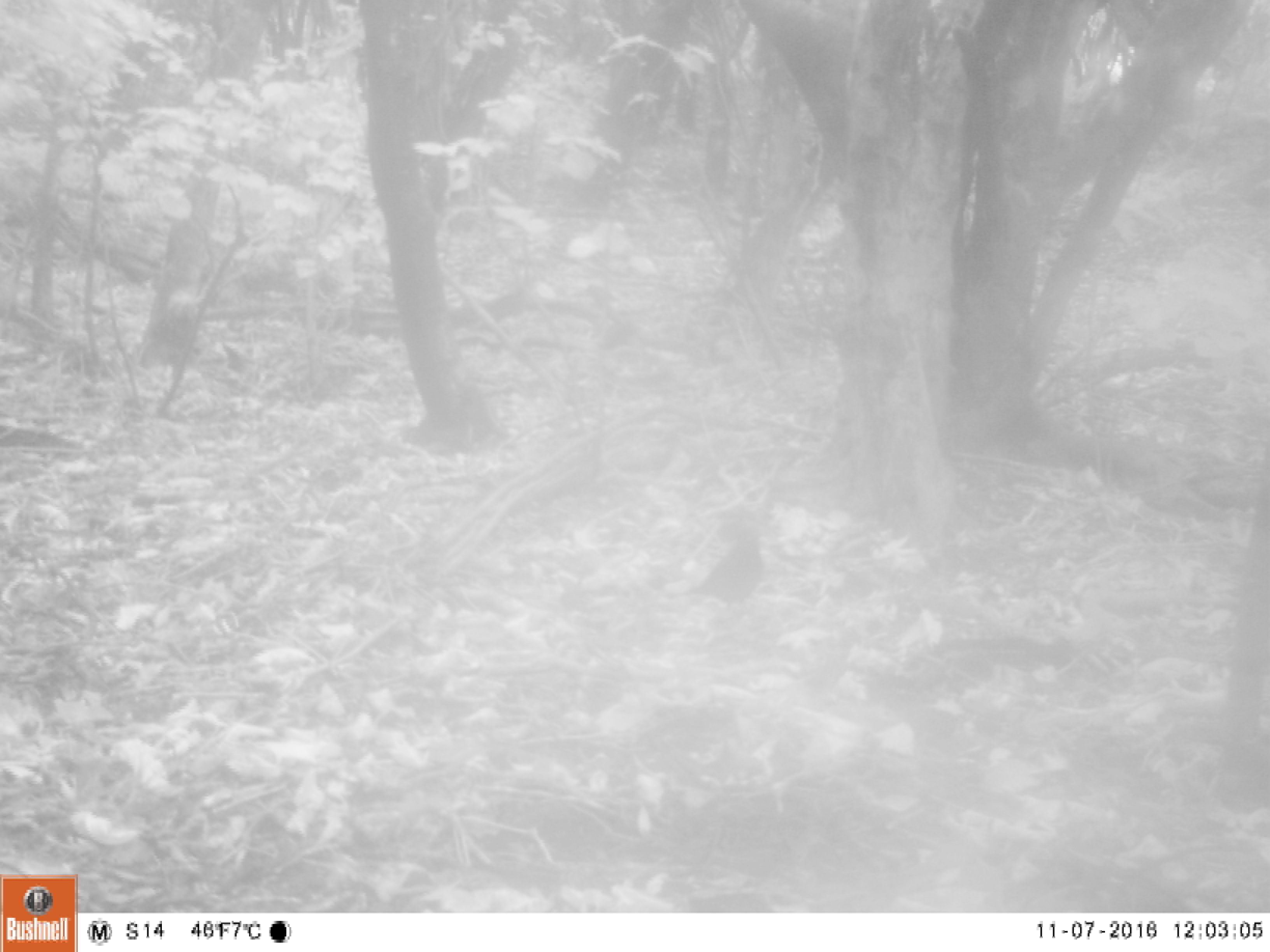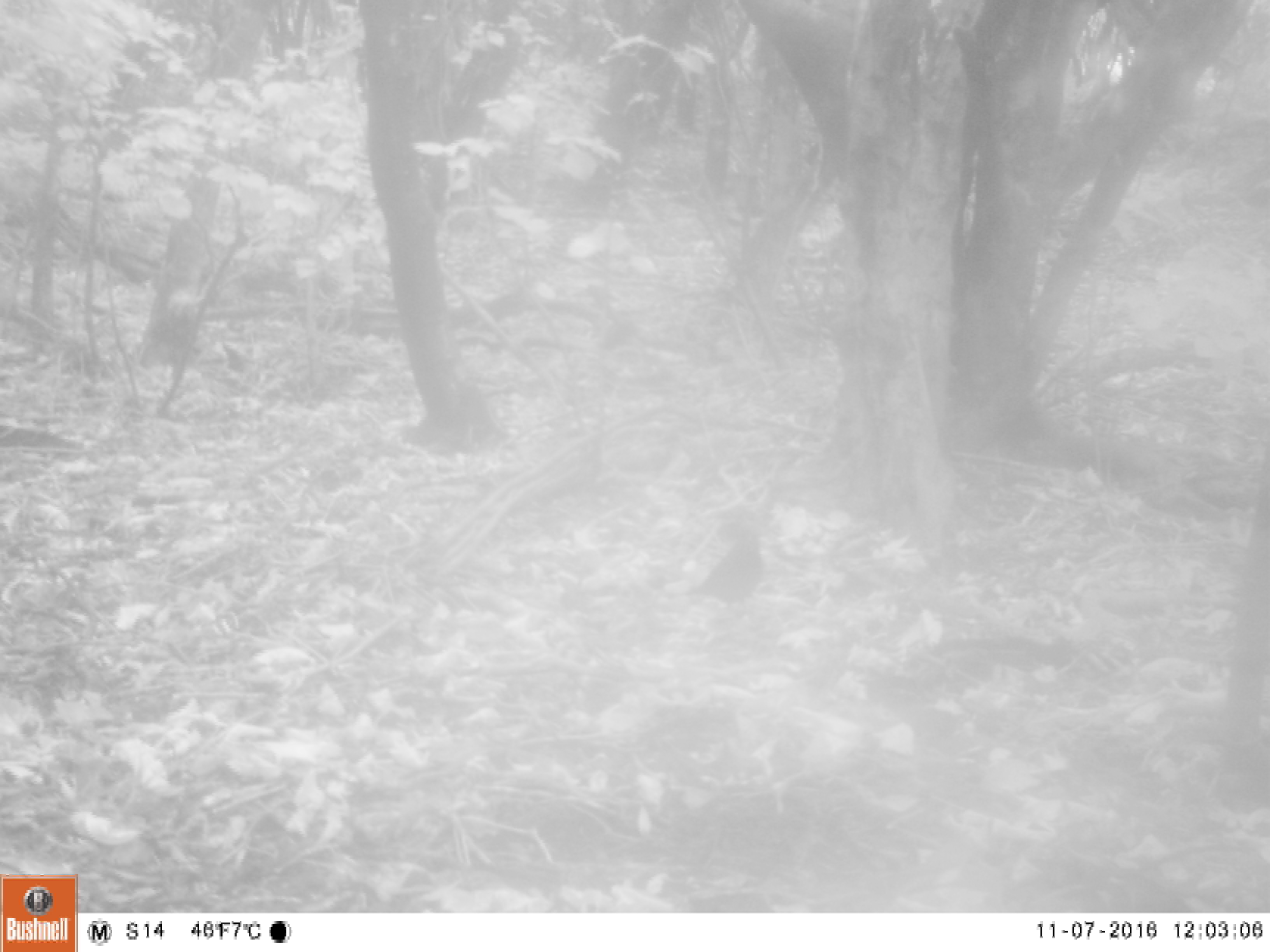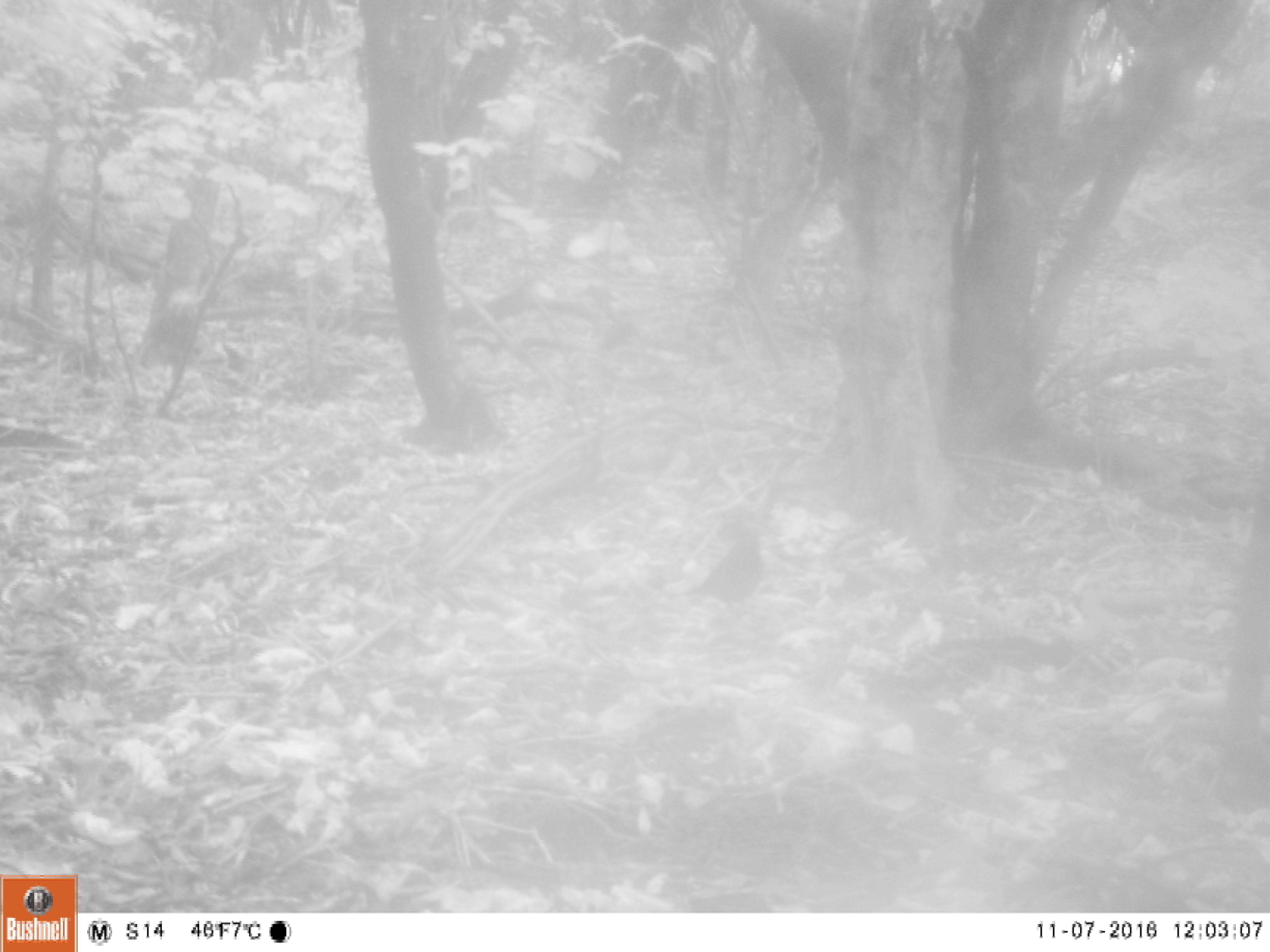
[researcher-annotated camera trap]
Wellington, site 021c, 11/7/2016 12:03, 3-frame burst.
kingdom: Animalia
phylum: Chordata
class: Aves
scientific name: Aves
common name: bird